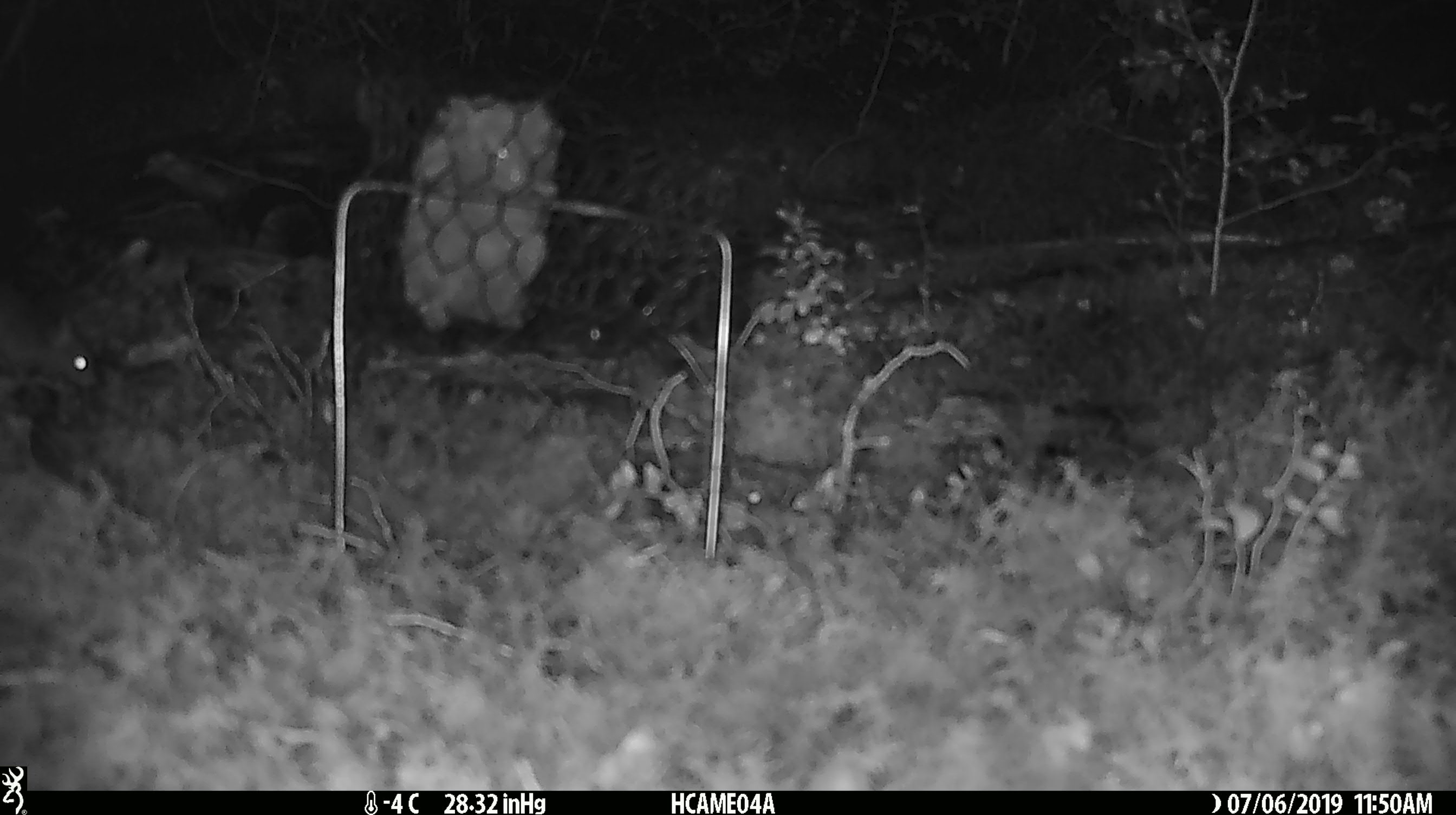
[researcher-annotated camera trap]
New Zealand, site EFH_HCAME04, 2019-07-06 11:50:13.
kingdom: Animalia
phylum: Chordata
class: Mammalia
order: Rodentia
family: Muridae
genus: Mus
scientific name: Mus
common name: mouse